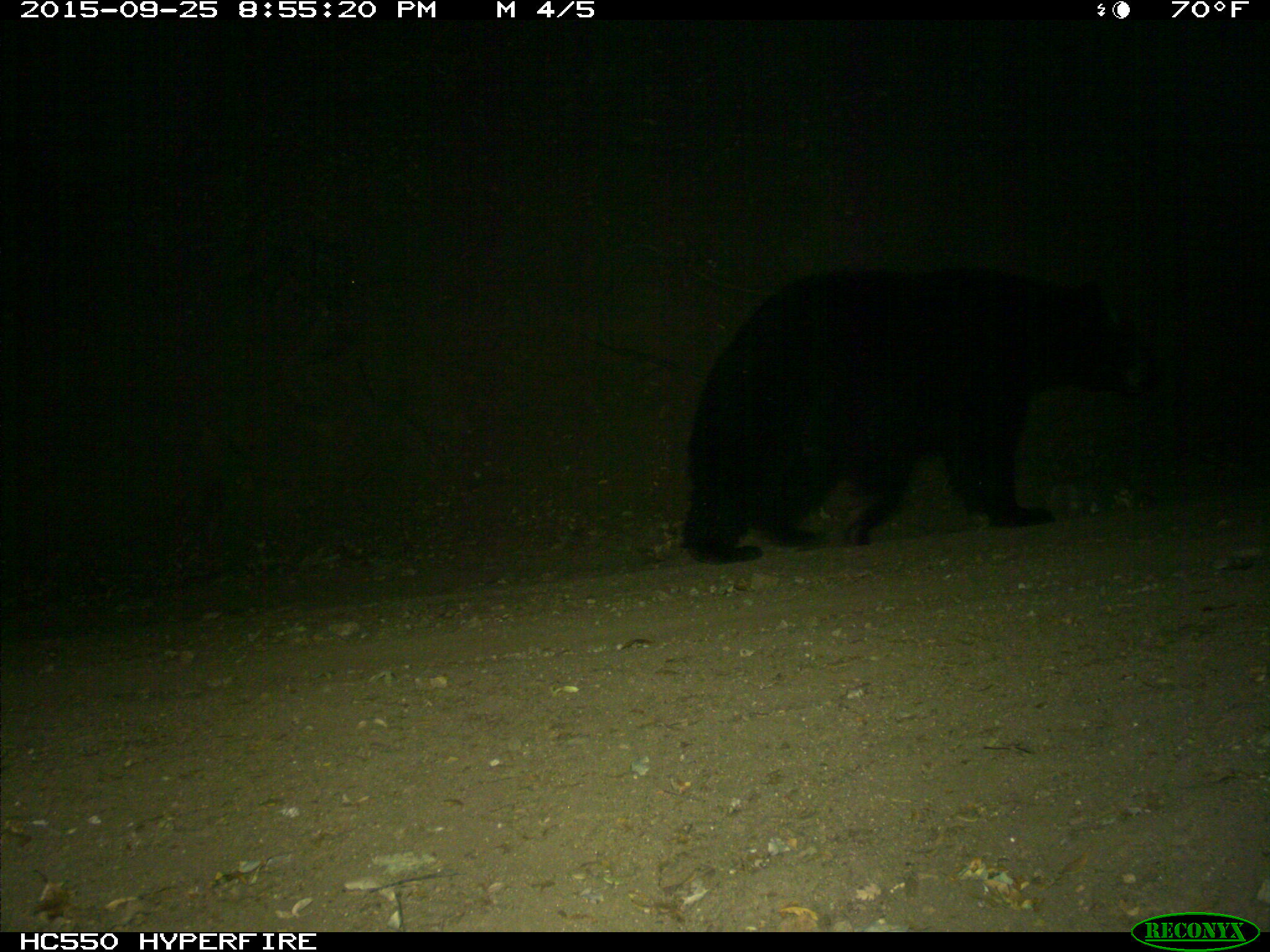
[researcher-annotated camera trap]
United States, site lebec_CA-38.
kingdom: Animalia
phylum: Chordata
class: Mammalia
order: Carnivora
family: Ursidae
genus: Ursus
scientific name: Ursus americanus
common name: american black bear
Ursus americanus (american black bear).